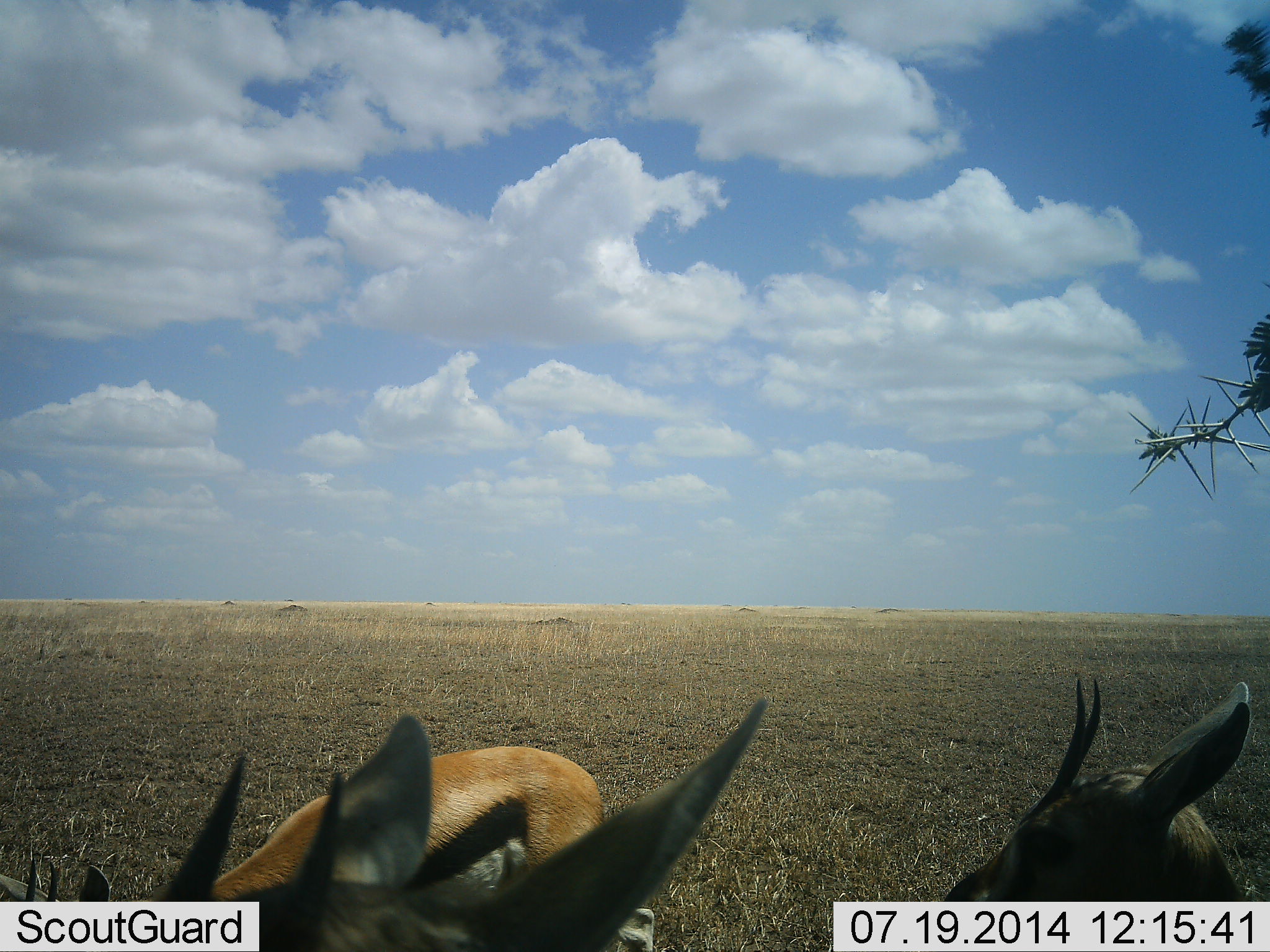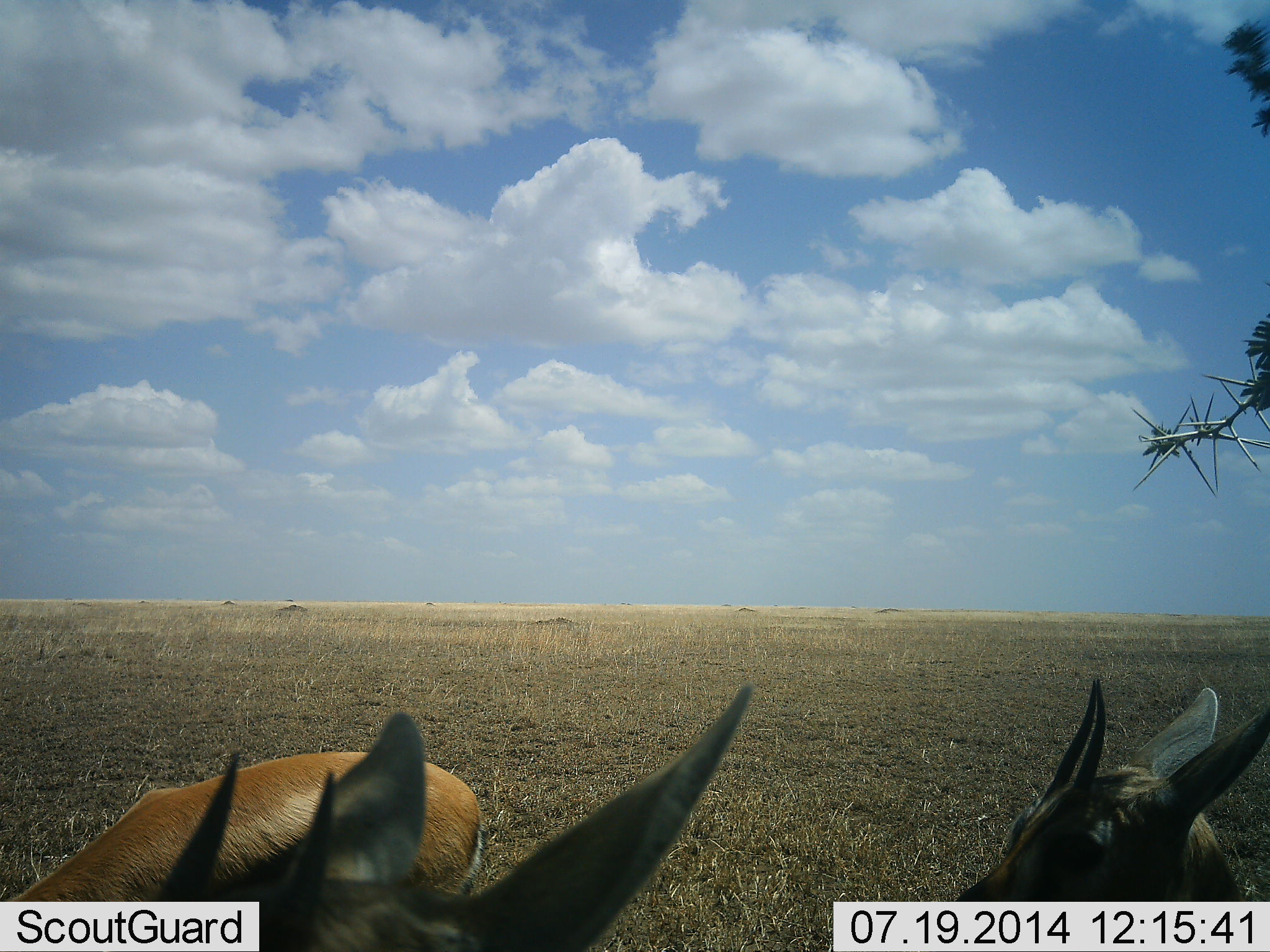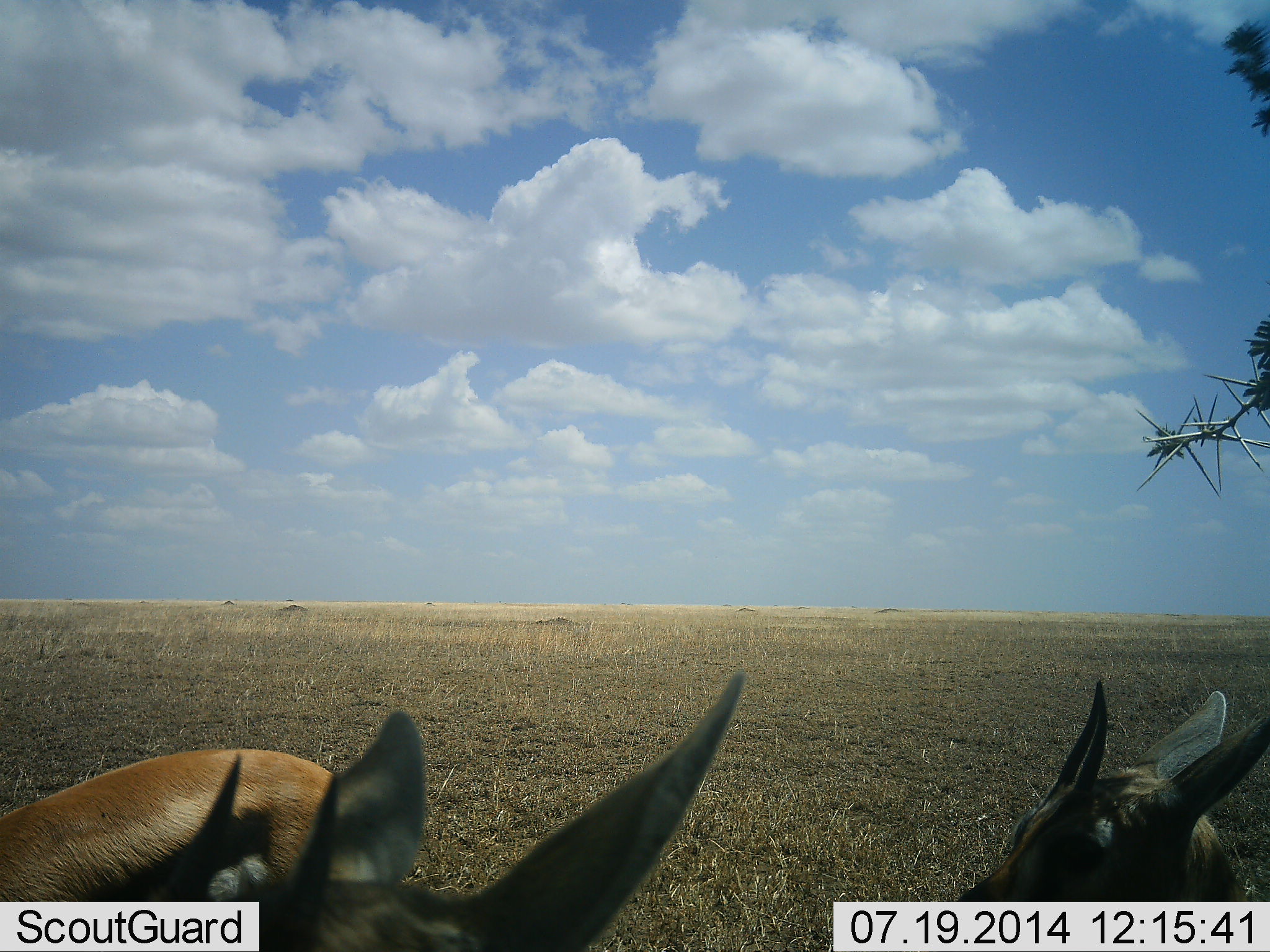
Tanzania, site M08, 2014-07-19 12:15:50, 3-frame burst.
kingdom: Animalia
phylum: Chordata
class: Mammalia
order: Artiodactyla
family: Bovidae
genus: Eudorcas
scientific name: Eudorcas thomsonii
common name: thomson's gazelle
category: gazellethomsons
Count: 3.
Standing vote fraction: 60%.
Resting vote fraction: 30%.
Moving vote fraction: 30%.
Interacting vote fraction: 0%.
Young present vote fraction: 0%.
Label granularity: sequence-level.